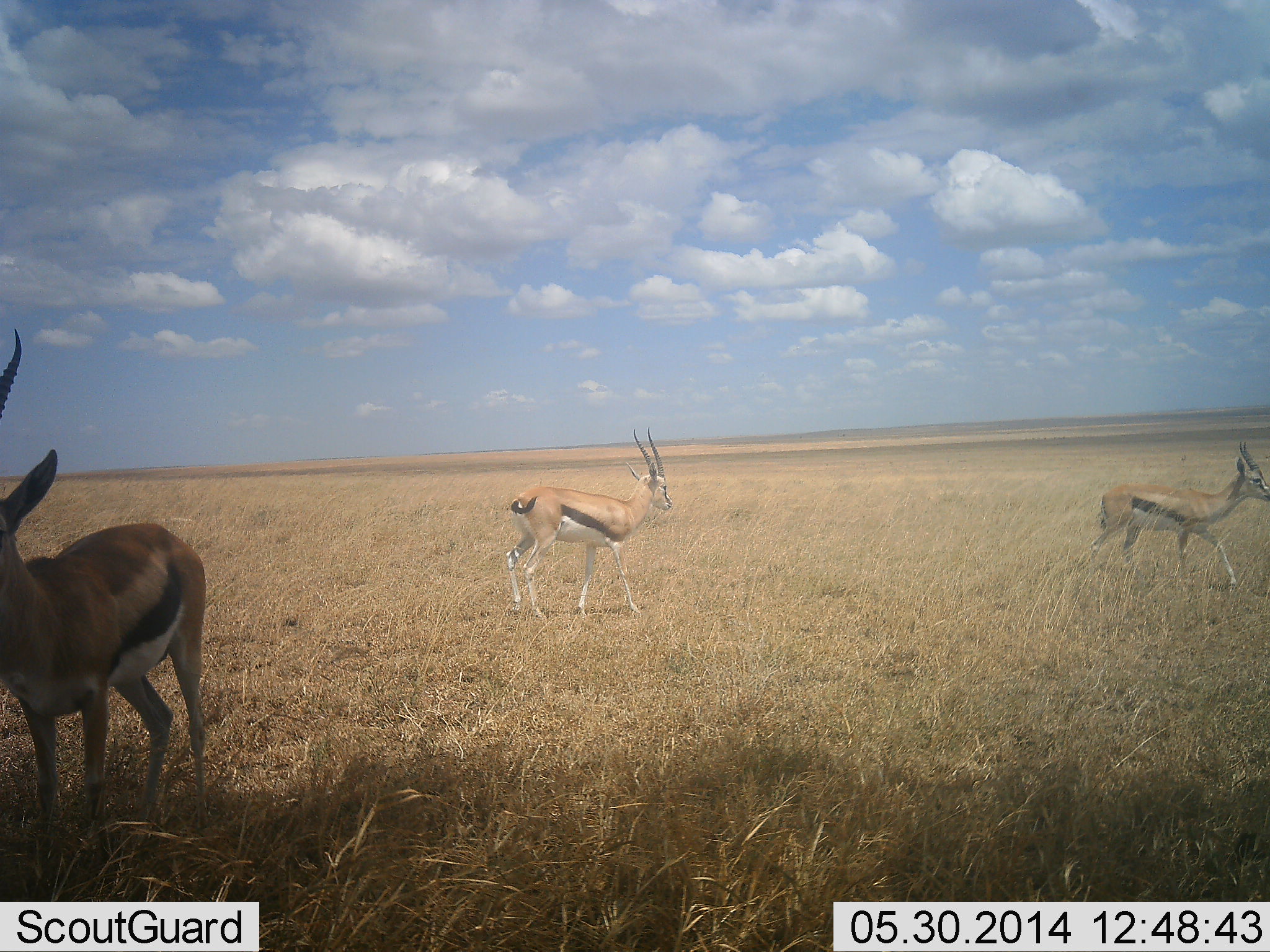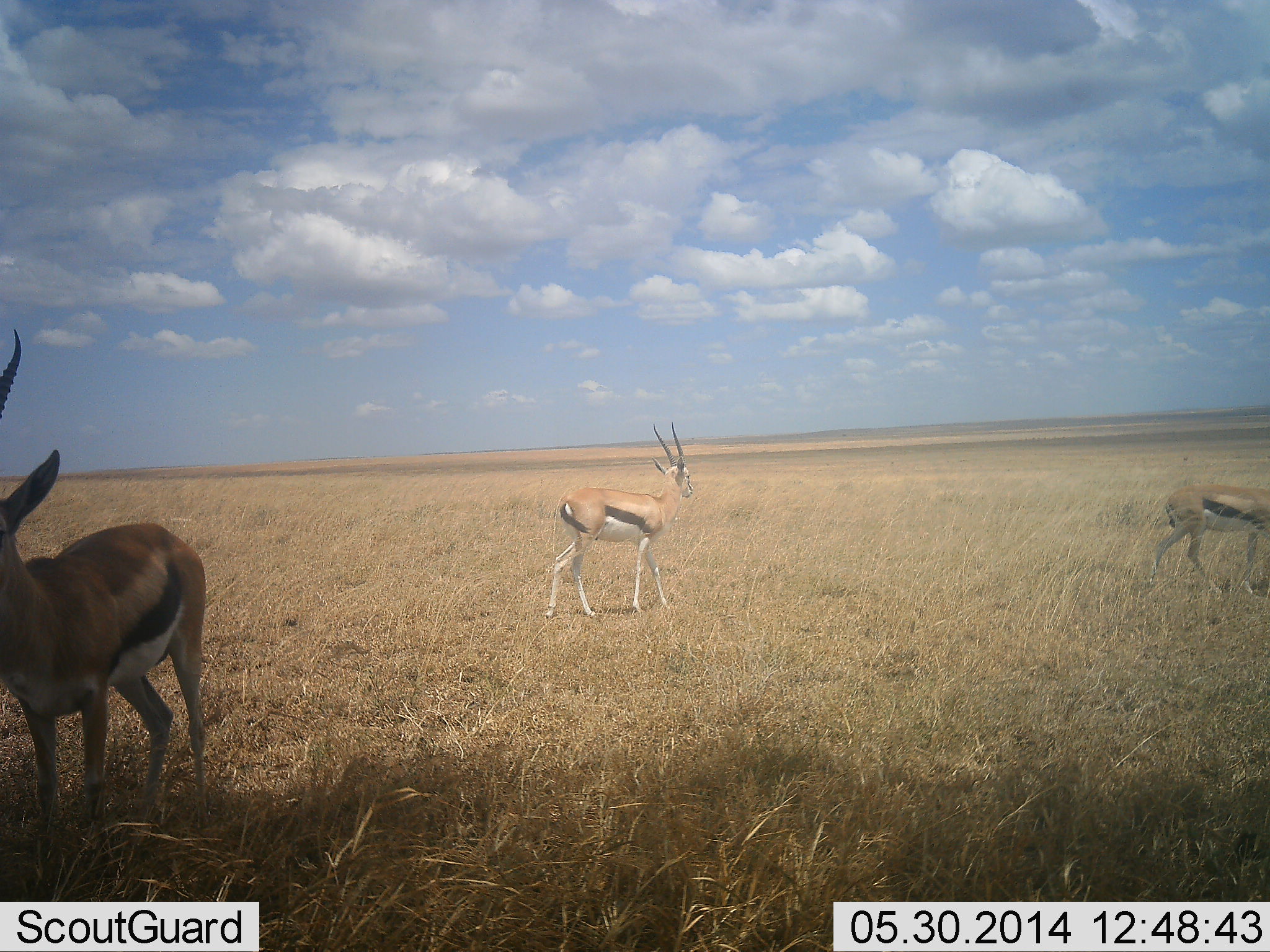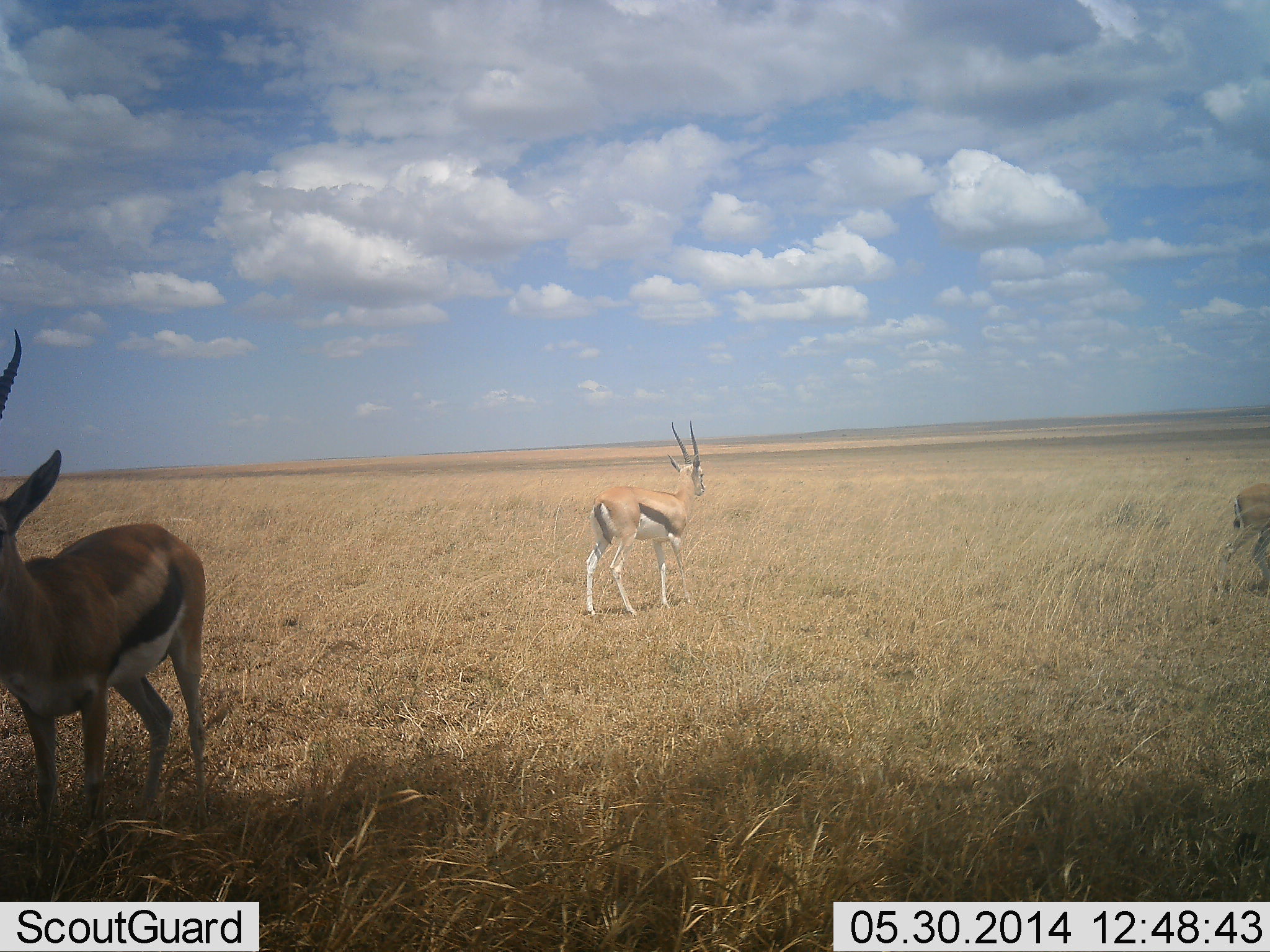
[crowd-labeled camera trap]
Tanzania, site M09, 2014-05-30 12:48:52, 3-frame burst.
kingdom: Animalia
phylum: Chordata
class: Mammalia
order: Artiodactyla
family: Bovidae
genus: Eudorcas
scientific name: Eudorcas thomsonii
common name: thomson's gazelle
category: gazellethomsons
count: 3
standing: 90%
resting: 0%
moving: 90%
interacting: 0%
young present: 0%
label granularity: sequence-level